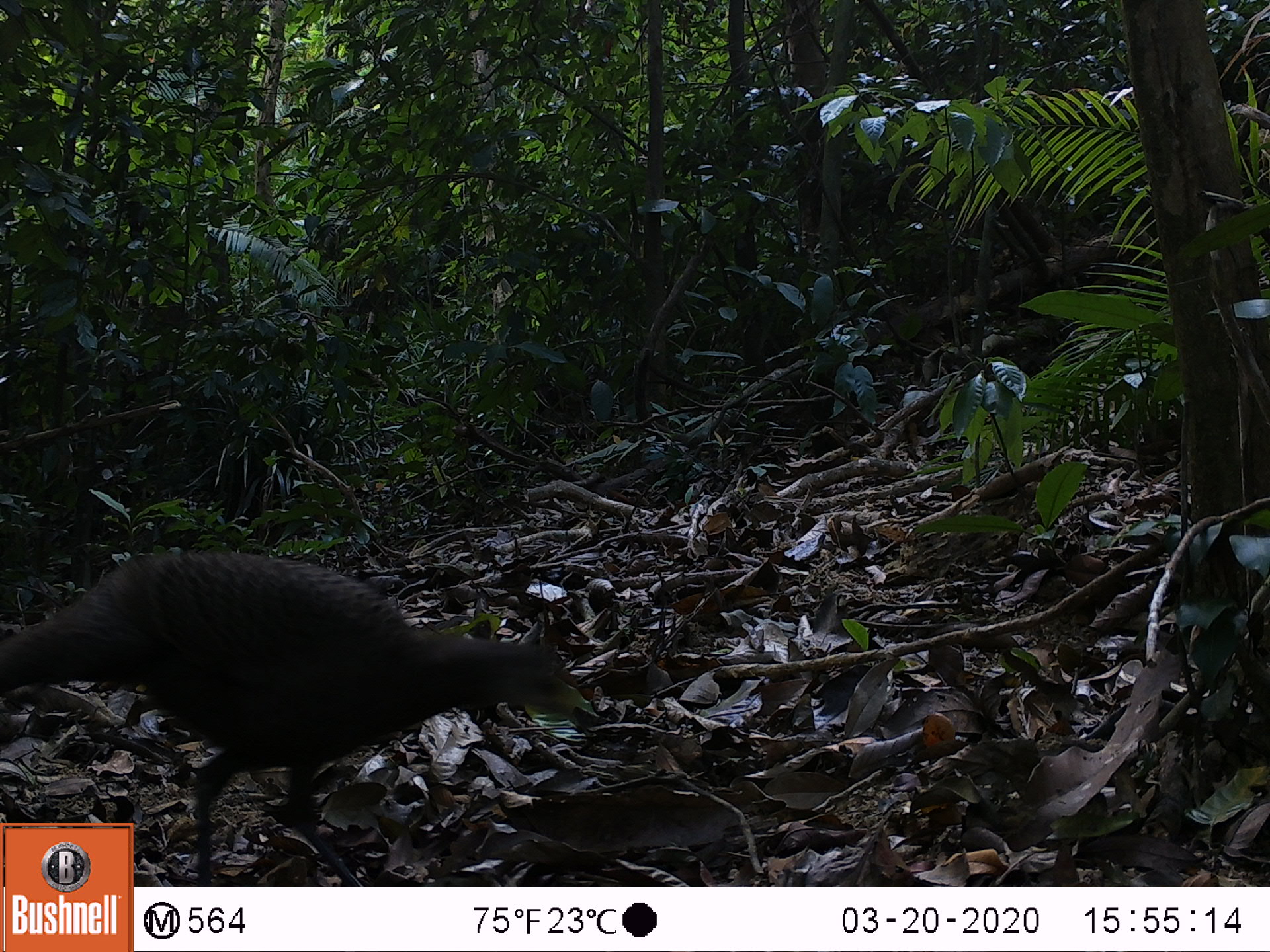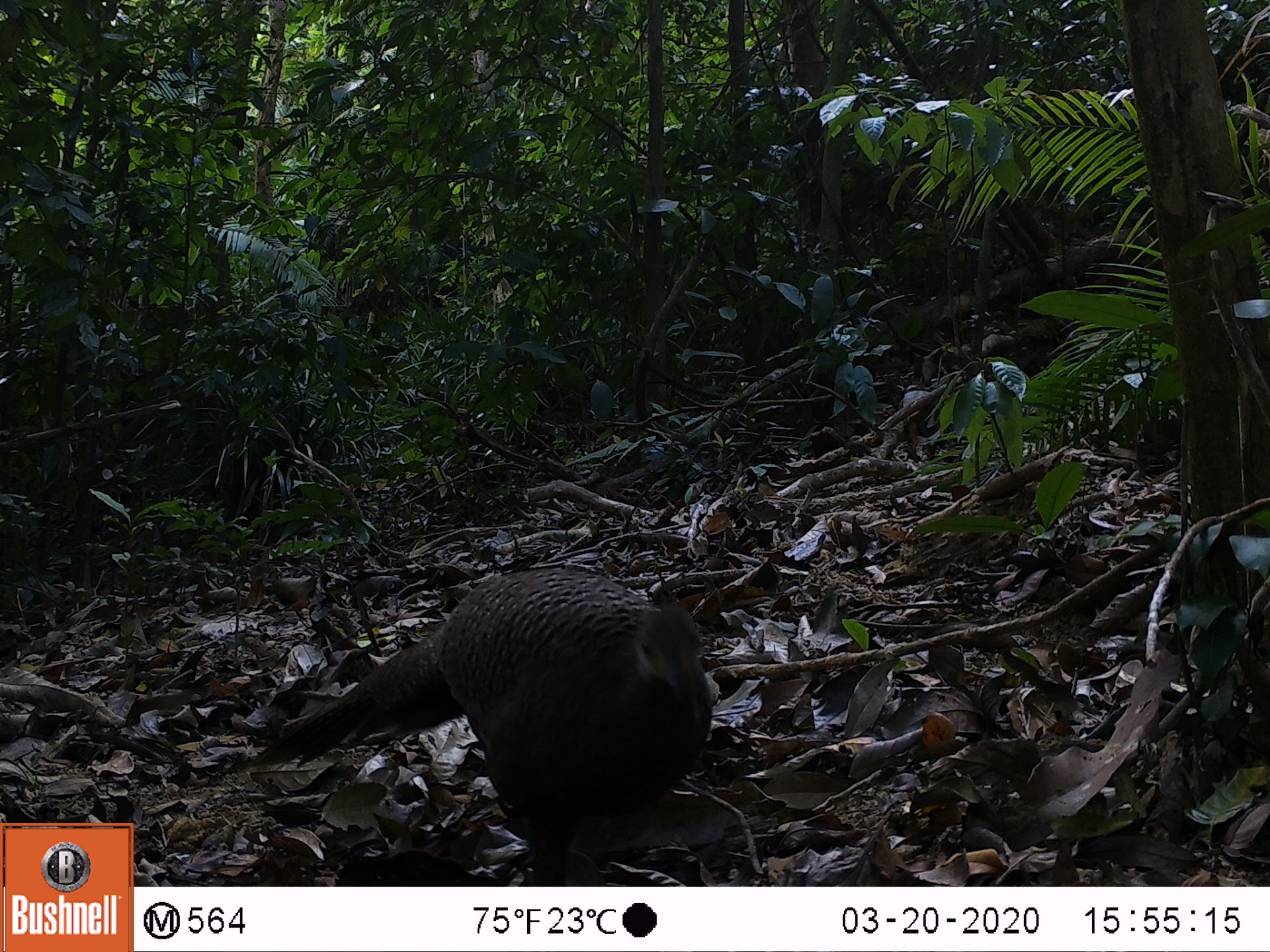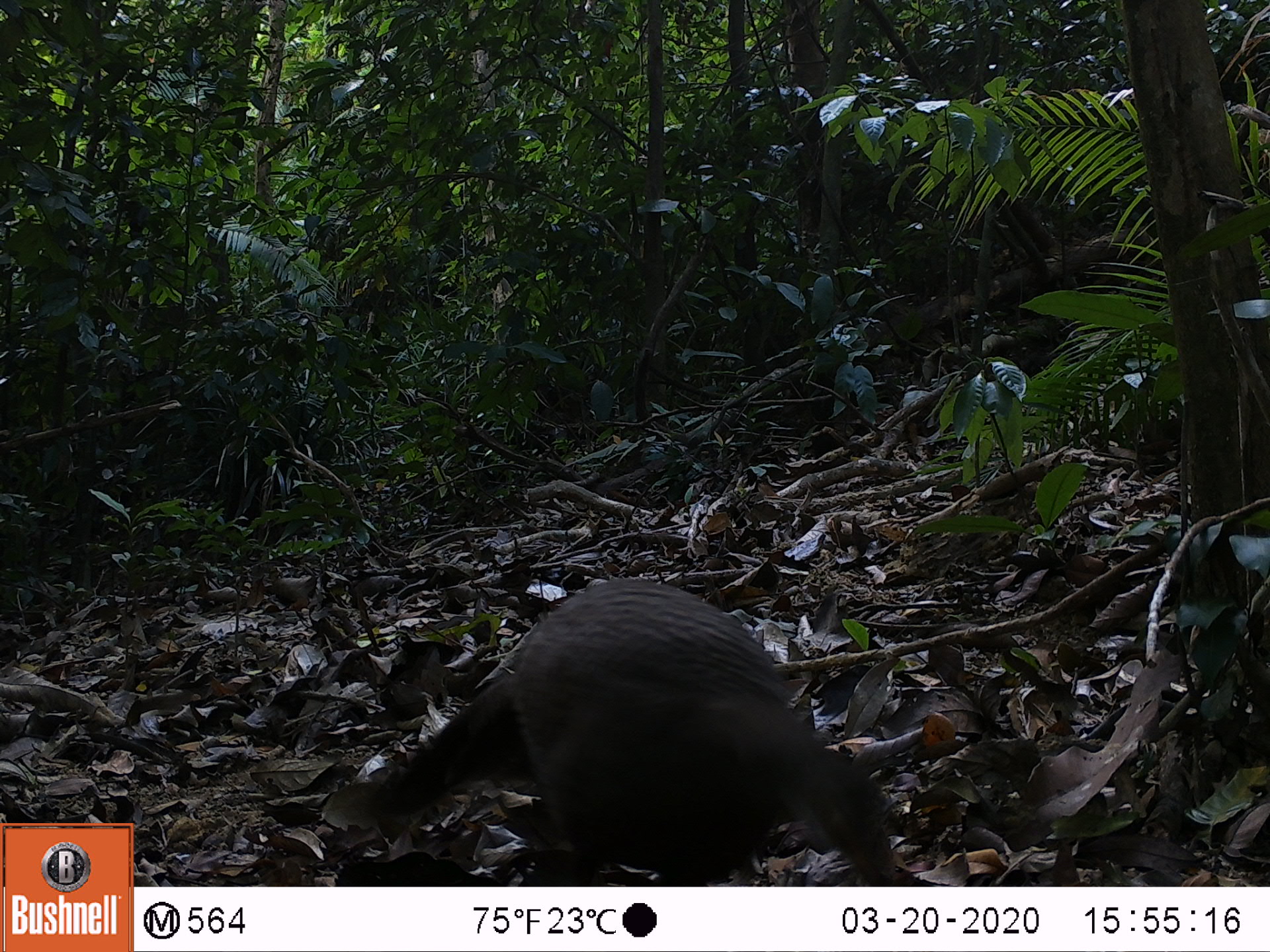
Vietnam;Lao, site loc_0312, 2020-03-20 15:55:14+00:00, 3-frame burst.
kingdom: Animalia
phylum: Chordata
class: Aves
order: Galliformes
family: Phasianidae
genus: Polyplectron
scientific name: Polyplectron bicalcaratum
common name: gray peacock-pheasant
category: grey peacock pheasant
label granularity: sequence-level